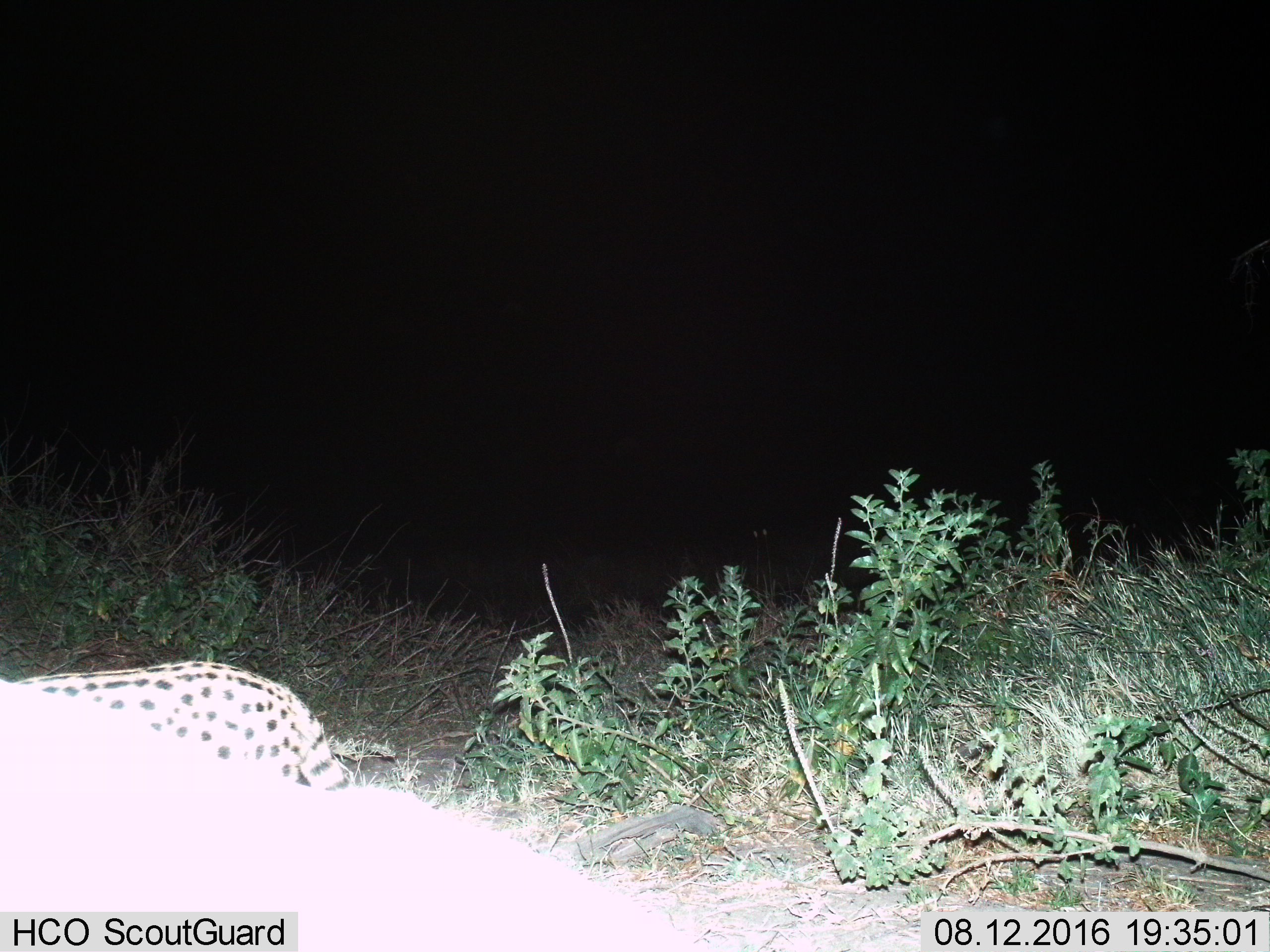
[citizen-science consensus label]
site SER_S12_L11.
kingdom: Animalia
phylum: Chordata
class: Mammalia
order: Carnivora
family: Felidae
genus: Leptailurus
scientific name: Leptailurus serval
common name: serval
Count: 1.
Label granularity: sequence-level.